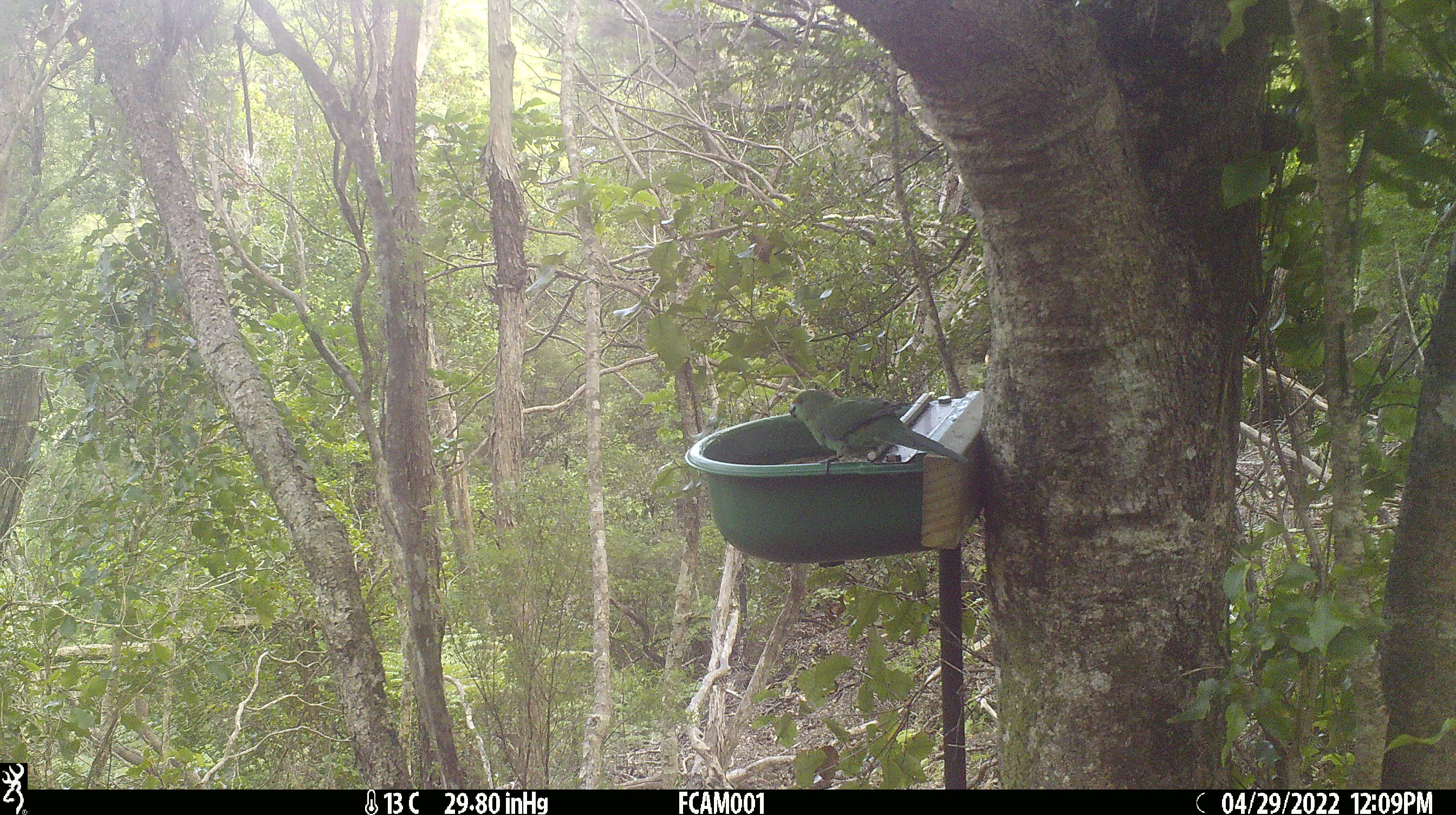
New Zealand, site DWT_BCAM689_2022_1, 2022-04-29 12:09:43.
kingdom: Animalia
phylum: Chordata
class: Aves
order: Psittaciformes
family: Psittaculidae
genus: Cyanoramphus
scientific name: Cyanoramphus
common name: parakeet